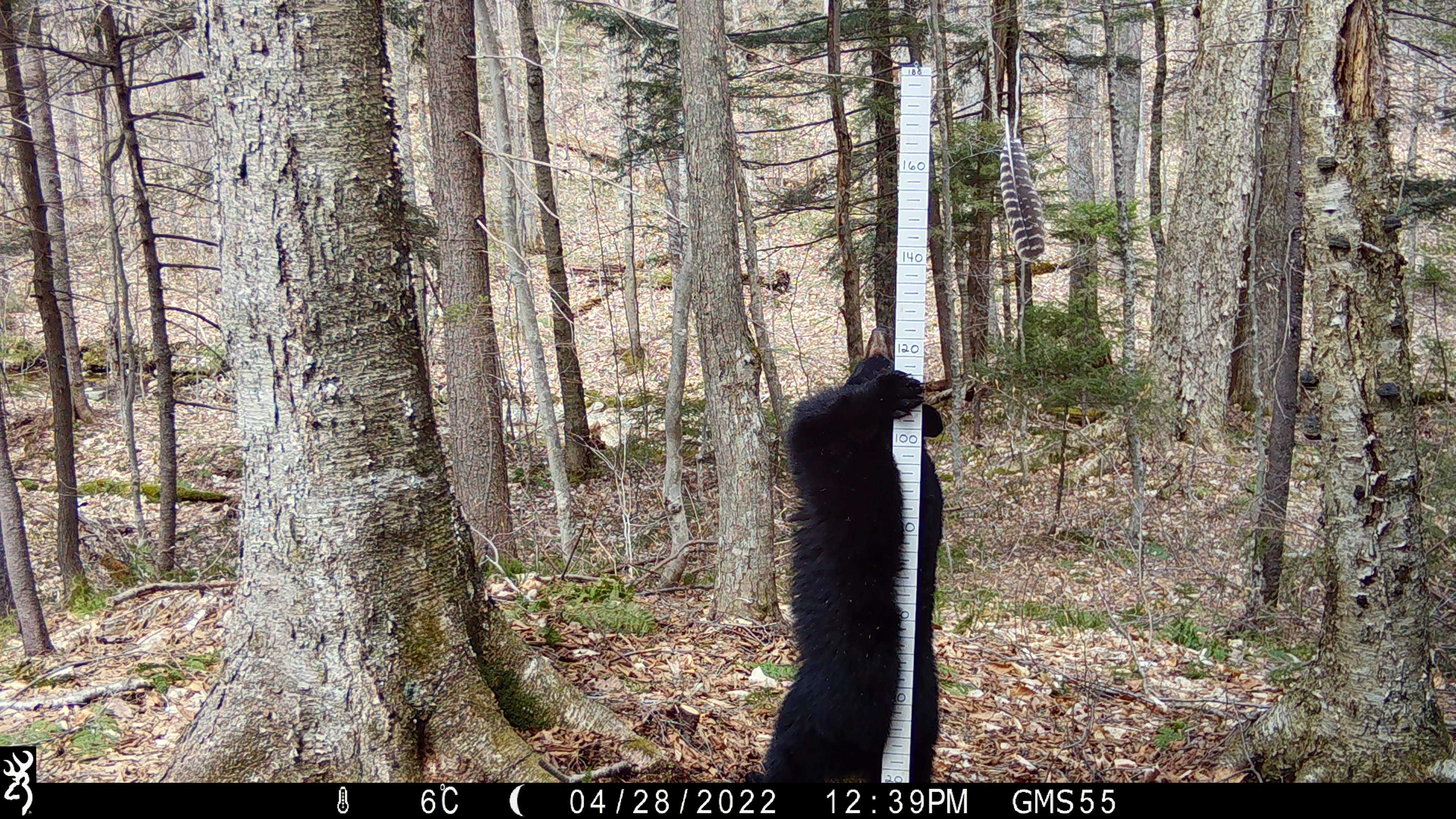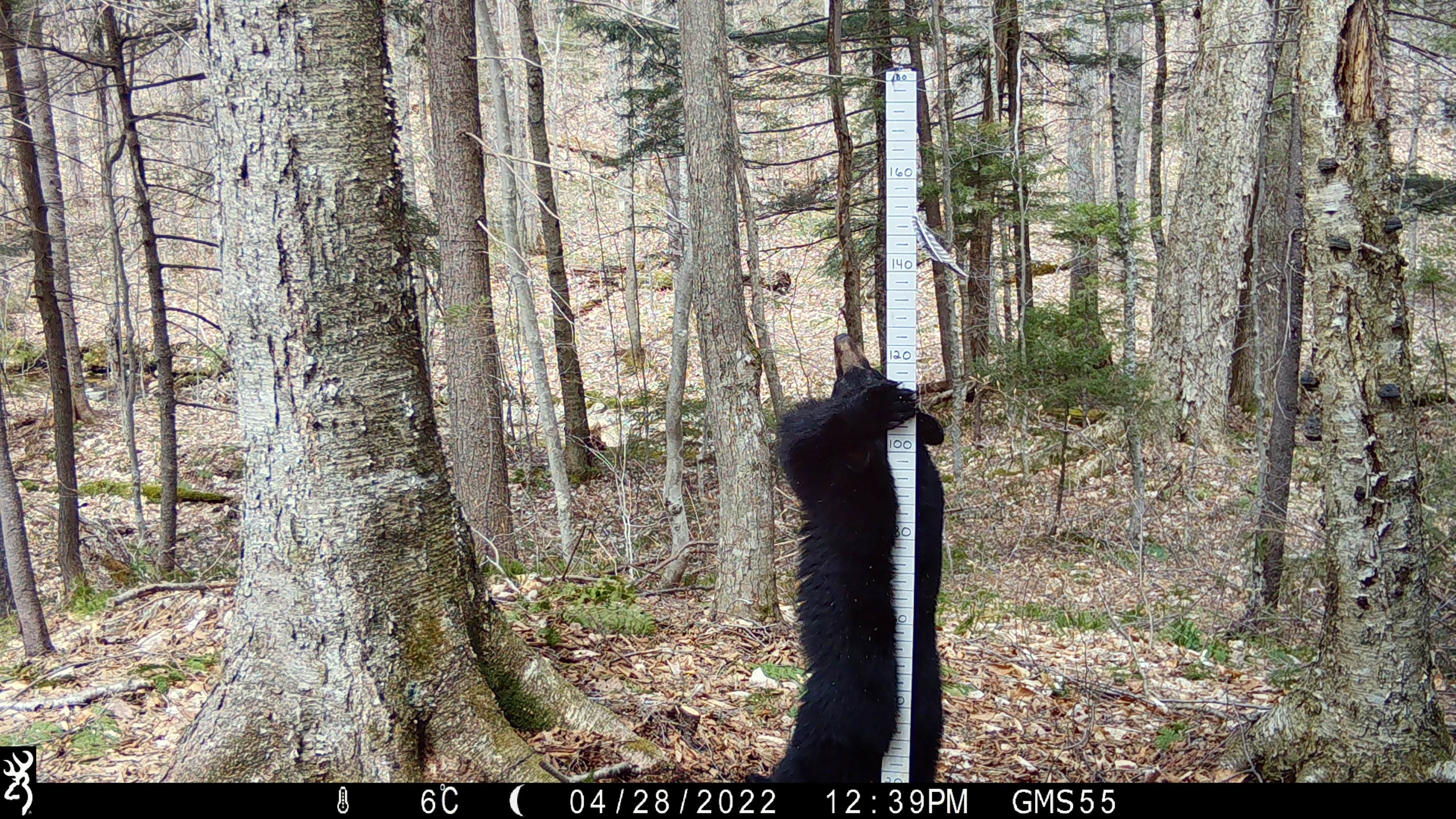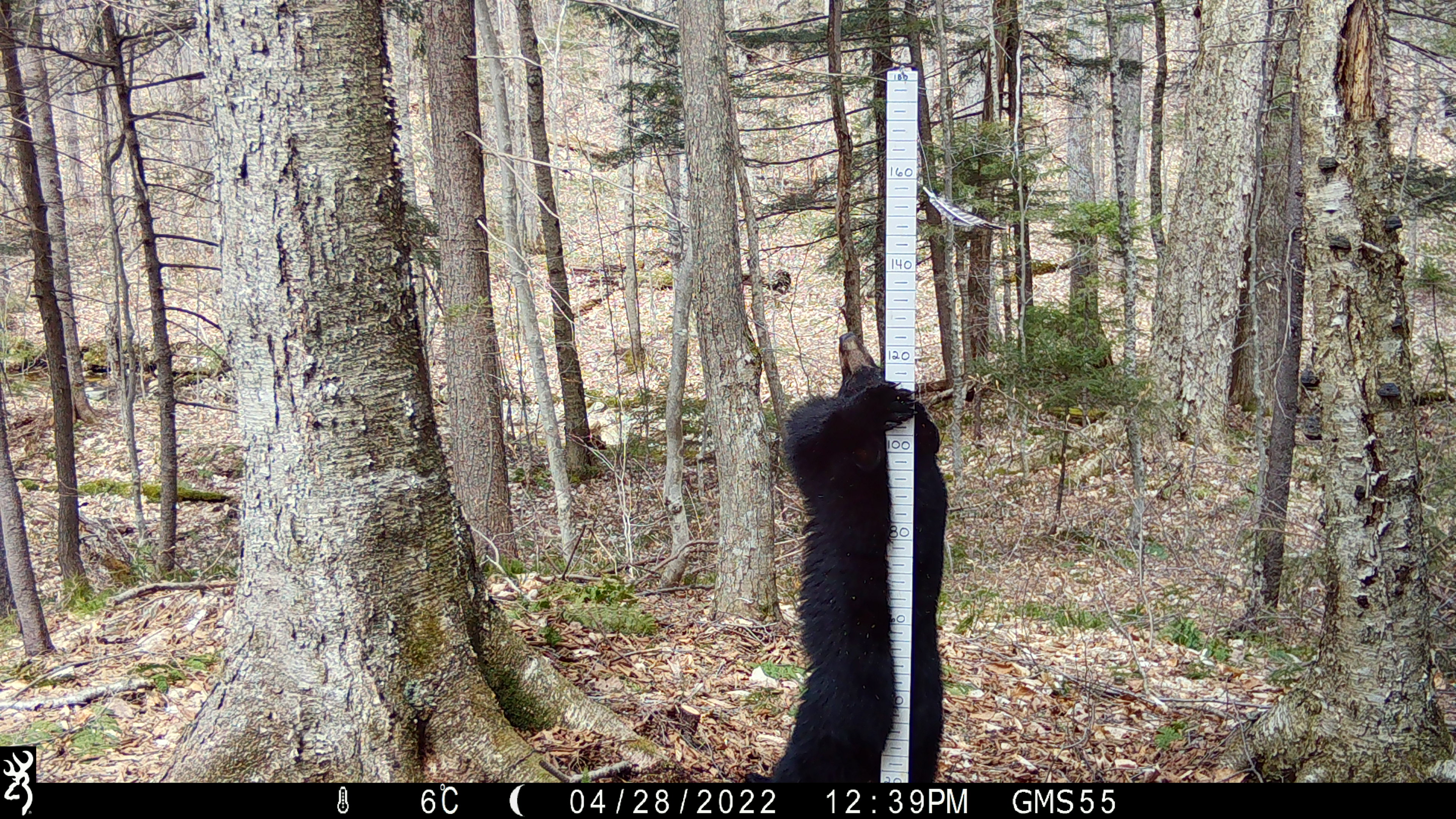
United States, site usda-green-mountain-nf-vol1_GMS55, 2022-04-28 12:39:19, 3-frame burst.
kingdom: Animalia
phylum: Chordata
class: Mammalia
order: Carnivora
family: Ursidae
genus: Ursus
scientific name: Ursus americanus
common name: black bear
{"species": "black bear (Ursus americanus)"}